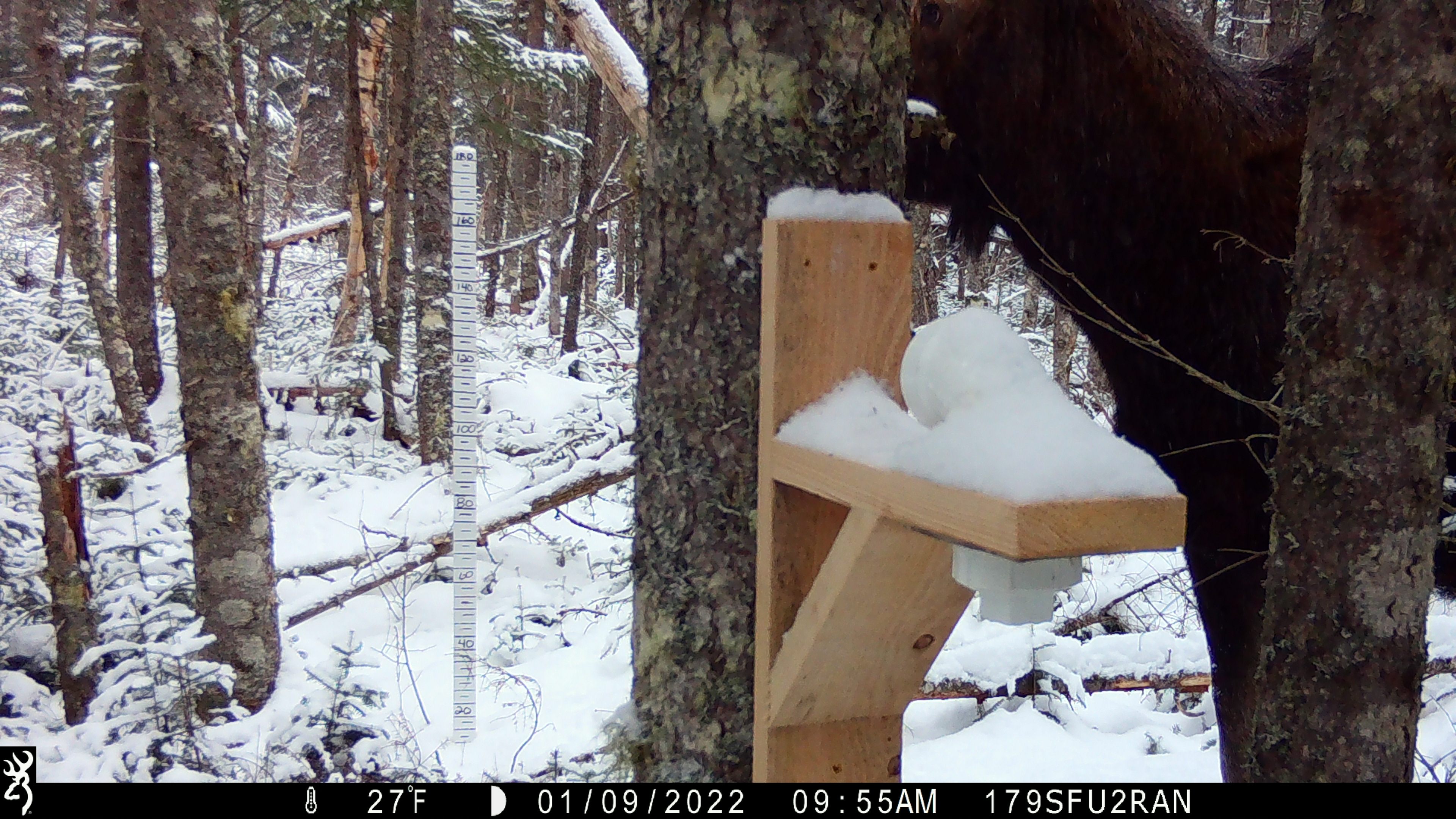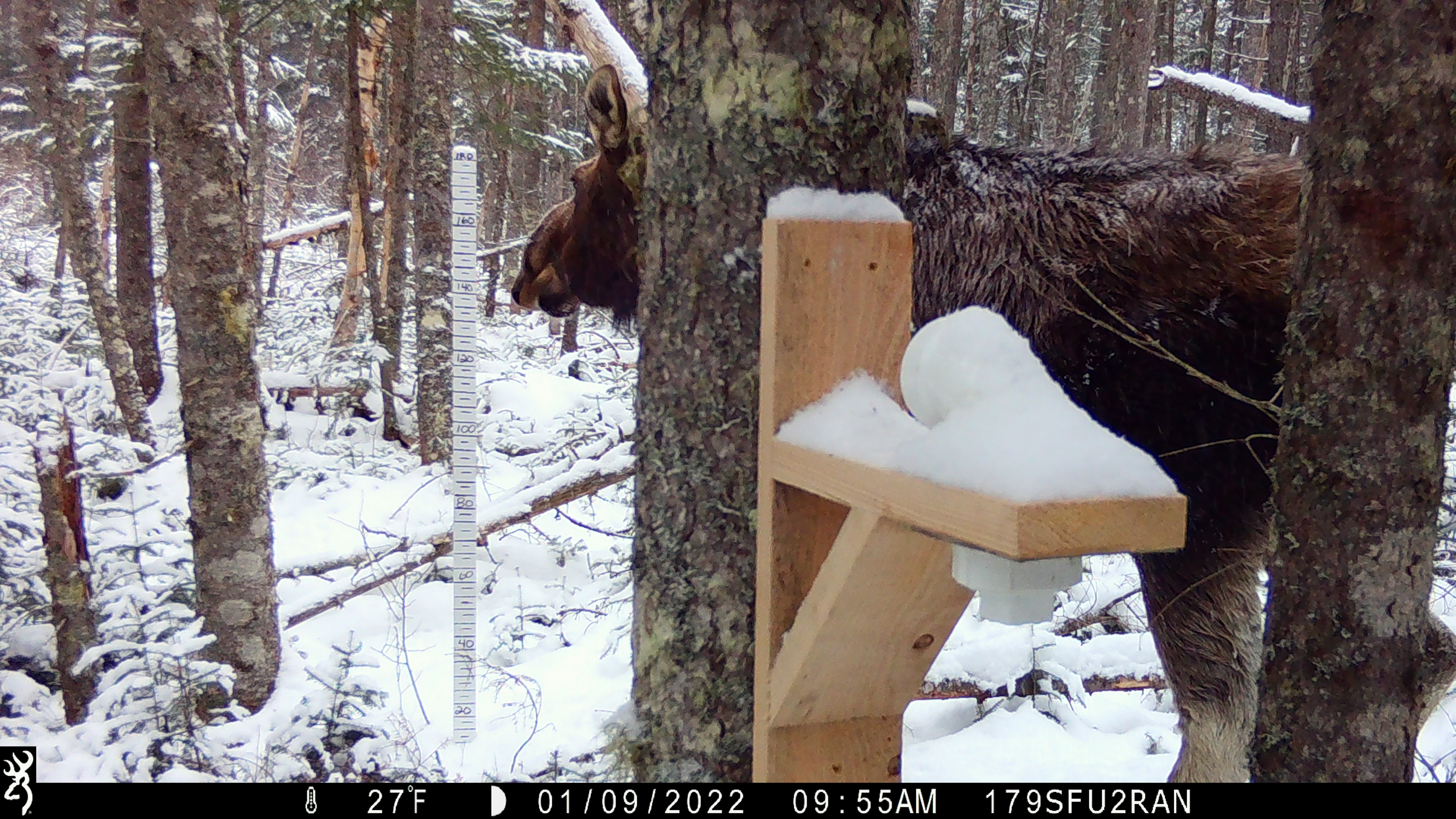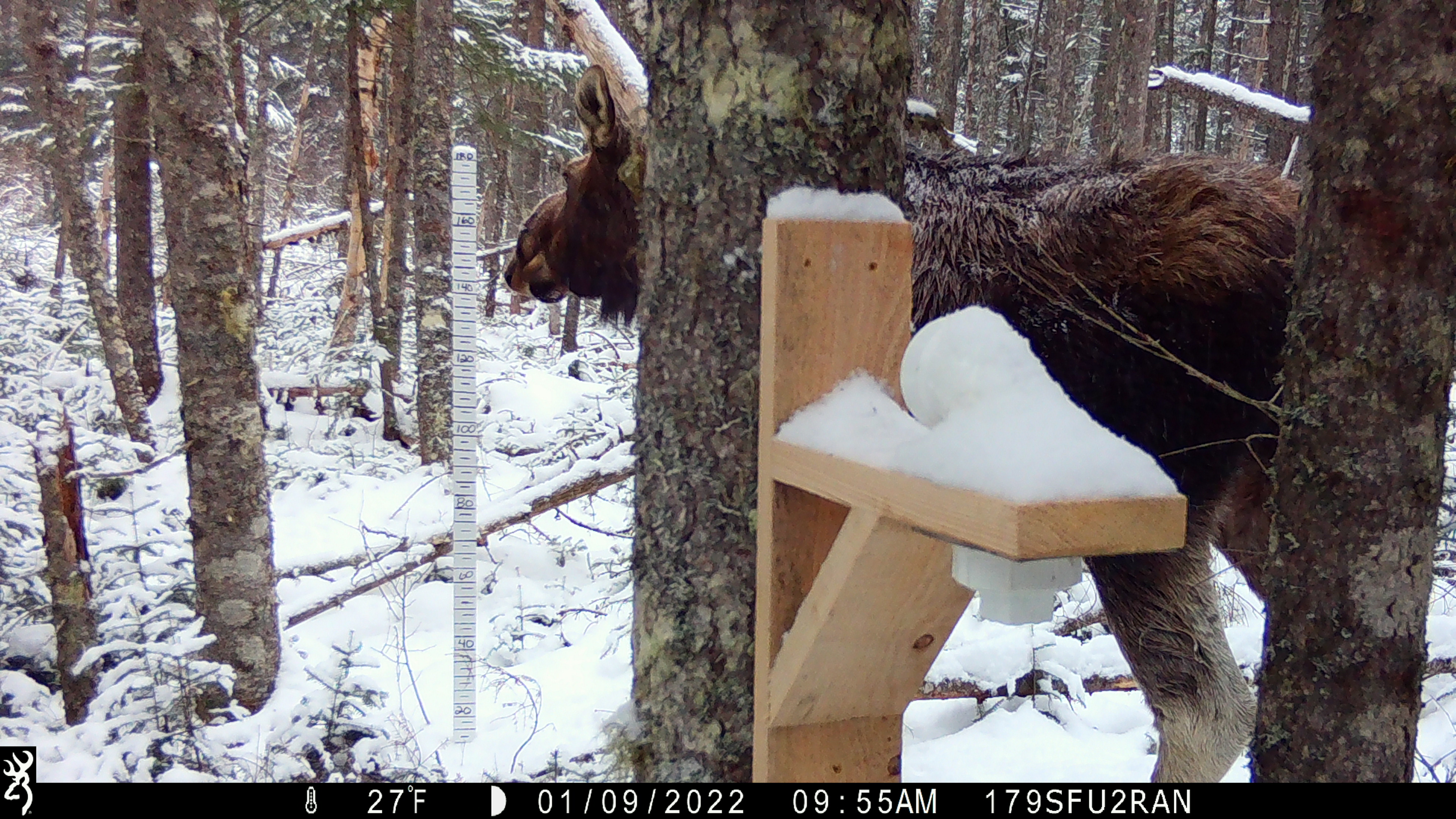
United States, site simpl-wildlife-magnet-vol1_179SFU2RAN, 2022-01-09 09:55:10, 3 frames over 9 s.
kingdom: Animalia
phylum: Chordata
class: Mammalia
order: Artiodactyla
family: Cervidae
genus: Alces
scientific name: Alces alces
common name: moose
Moose (Alces alces).